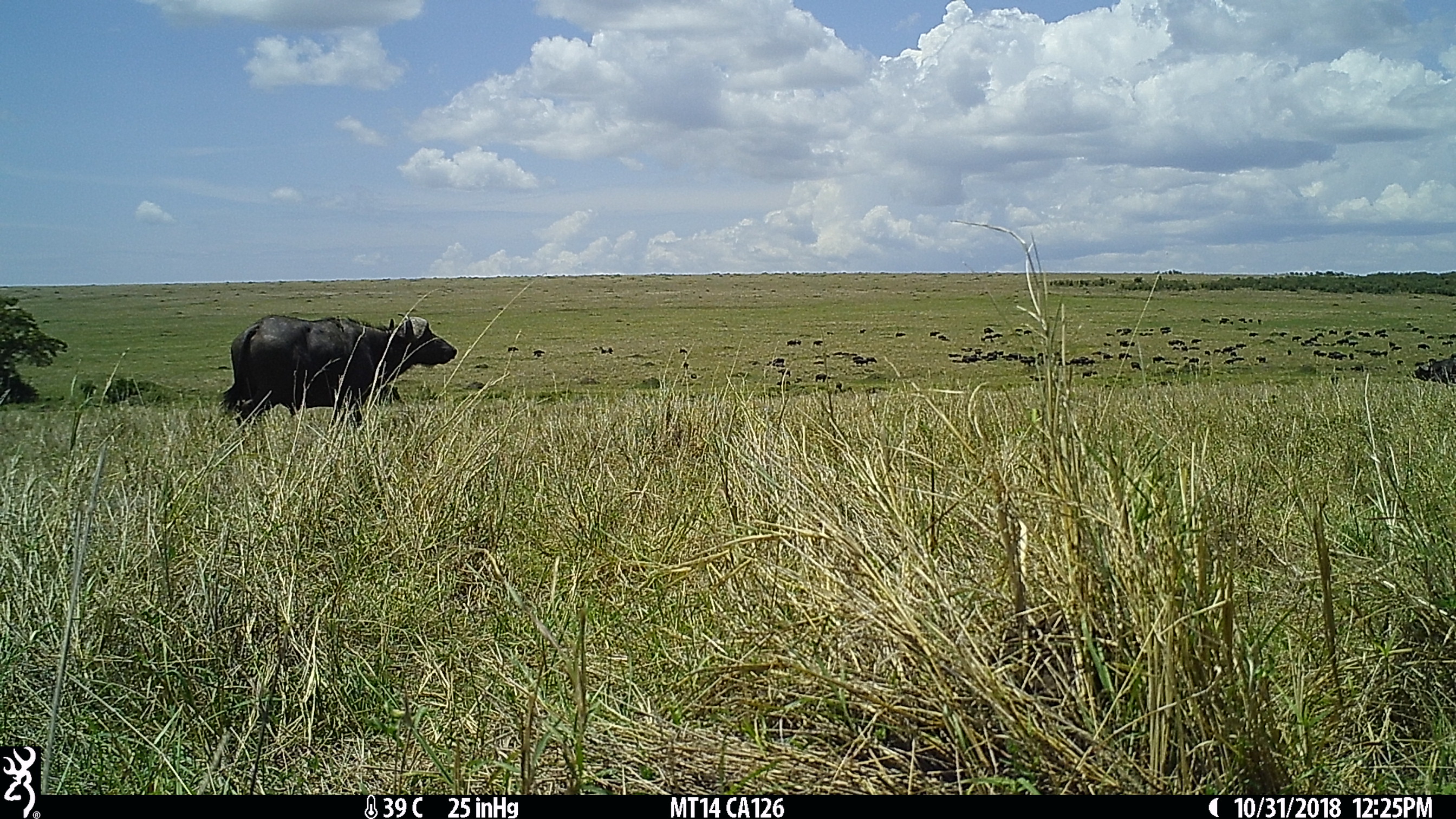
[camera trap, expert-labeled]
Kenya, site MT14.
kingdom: Animalia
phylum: Chordata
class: Mammalia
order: Artiodactyla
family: Bovidae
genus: Syncerus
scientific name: Syncerus caffer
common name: buffalo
Buffalo (Syncerus caffer).